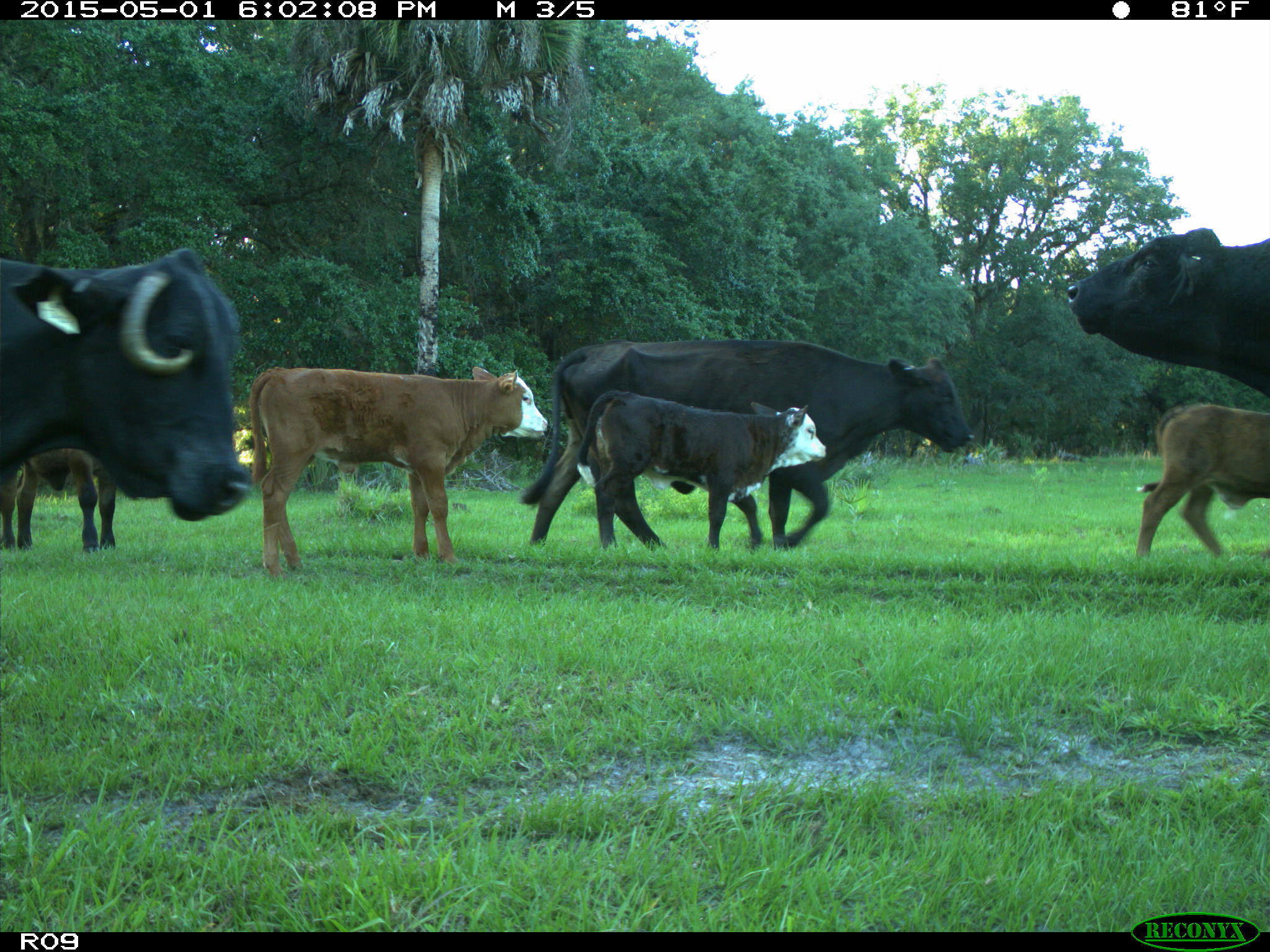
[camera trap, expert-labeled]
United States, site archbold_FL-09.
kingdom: Animalia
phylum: Chordata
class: Mammalia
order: Artiodactyla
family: Bovidae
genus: Bos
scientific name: Bos taurus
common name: domestic cow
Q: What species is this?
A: Bos taurus (domestic cow).